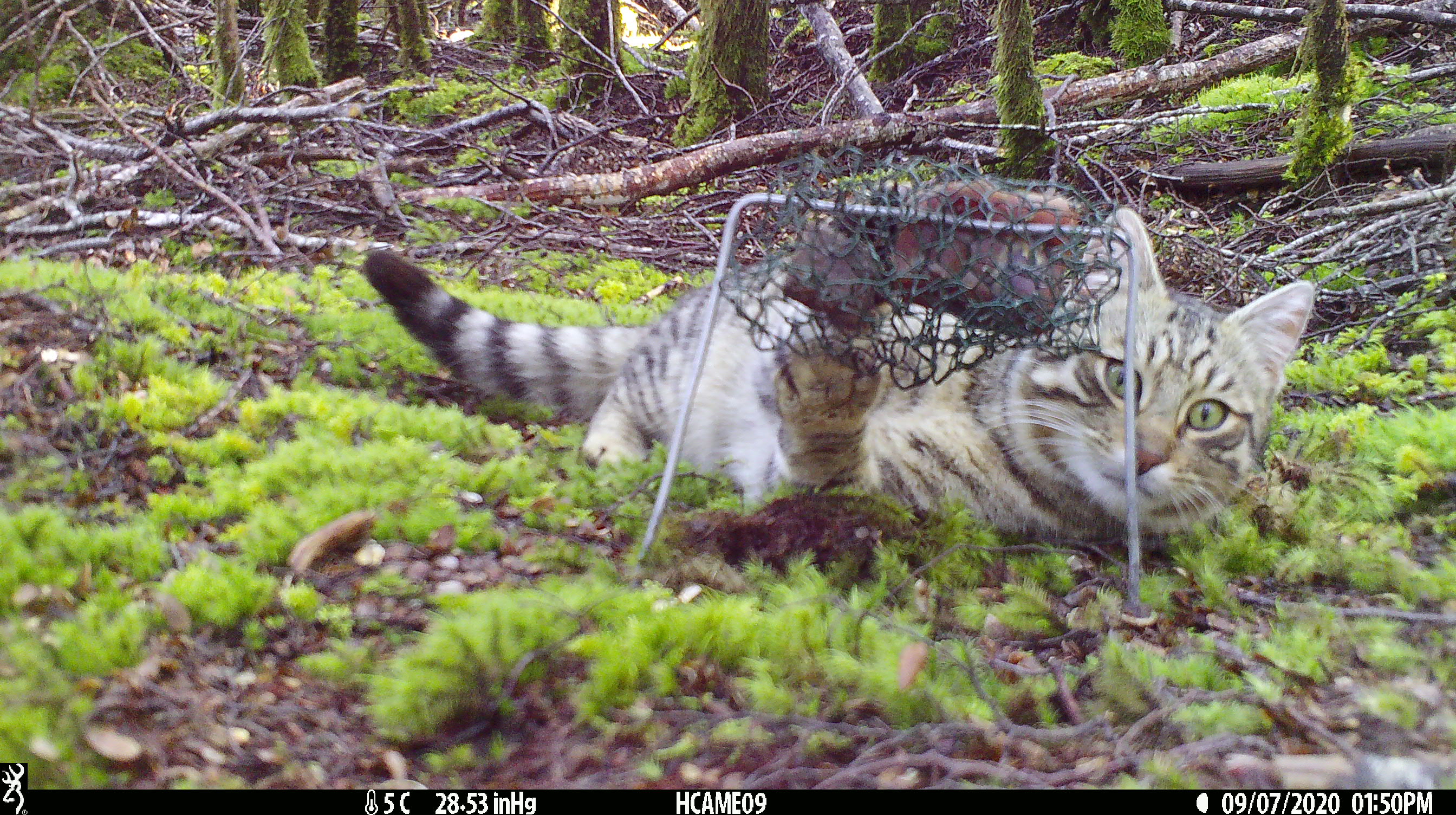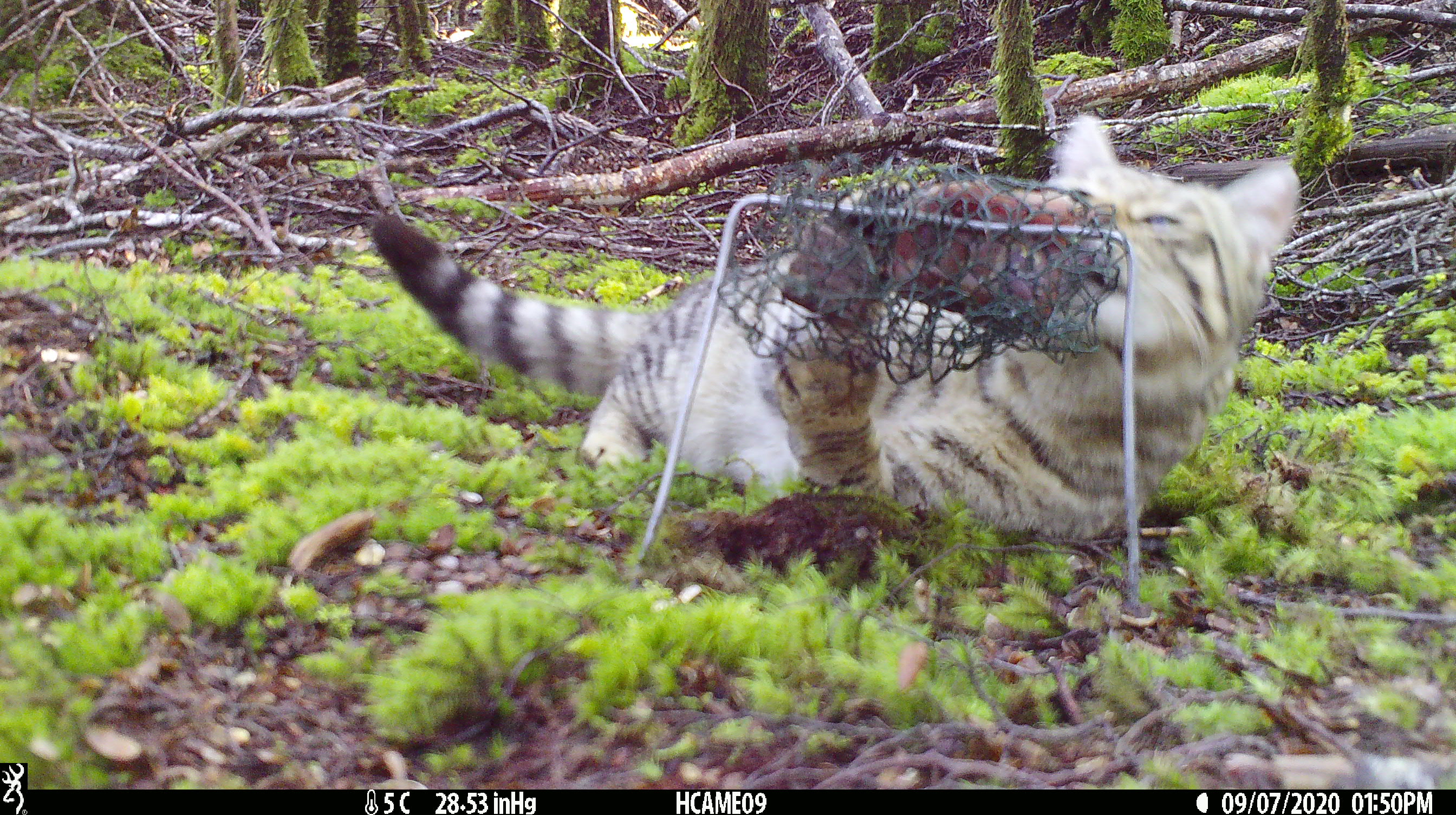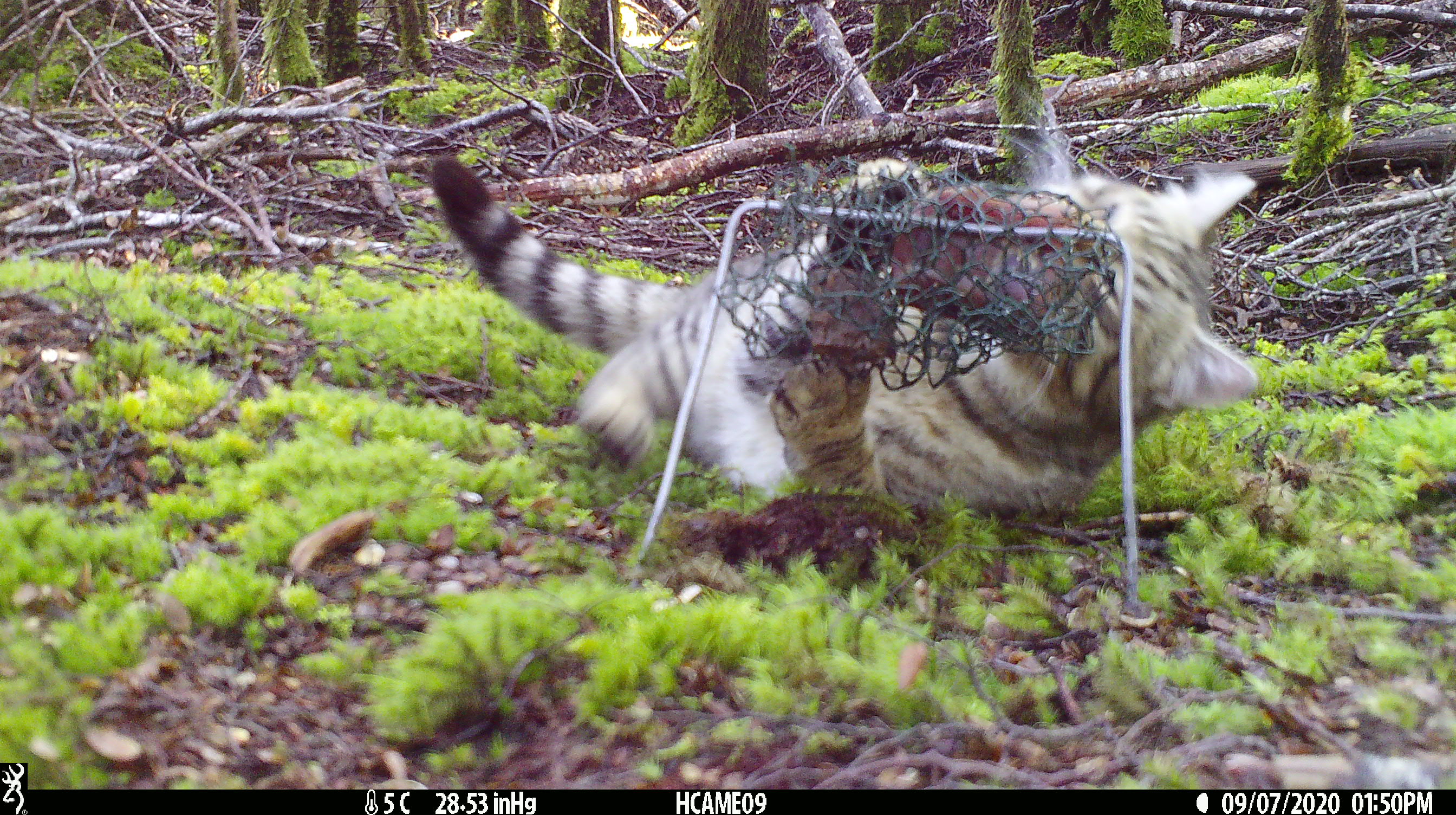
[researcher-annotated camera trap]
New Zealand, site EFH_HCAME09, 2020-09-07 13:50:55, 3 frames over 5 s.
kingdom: Animalia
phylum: Chordata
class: Mammalia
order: Carnivora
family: Felidae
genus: Felis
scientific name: Felis catus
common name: domestic cat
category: cat